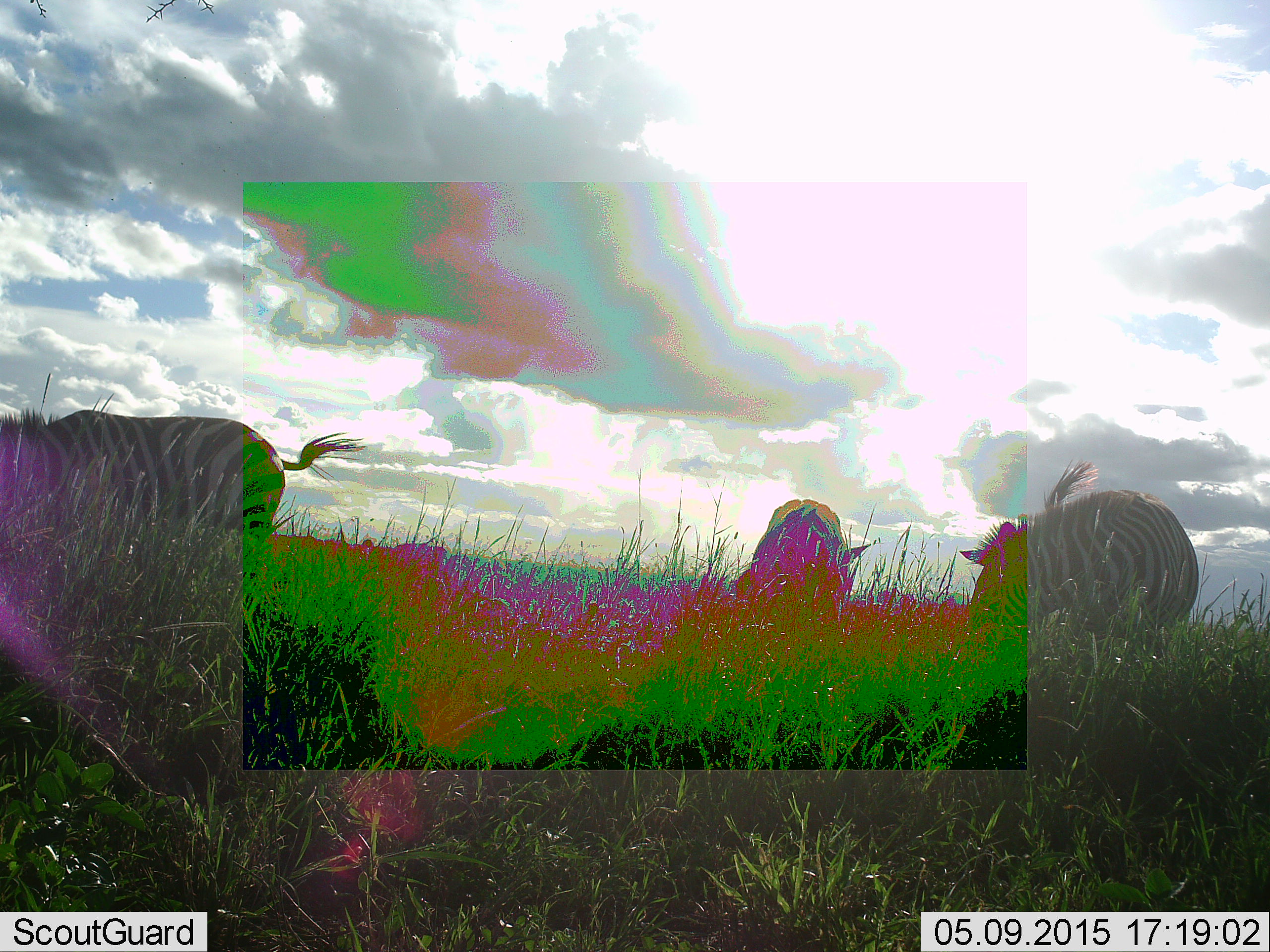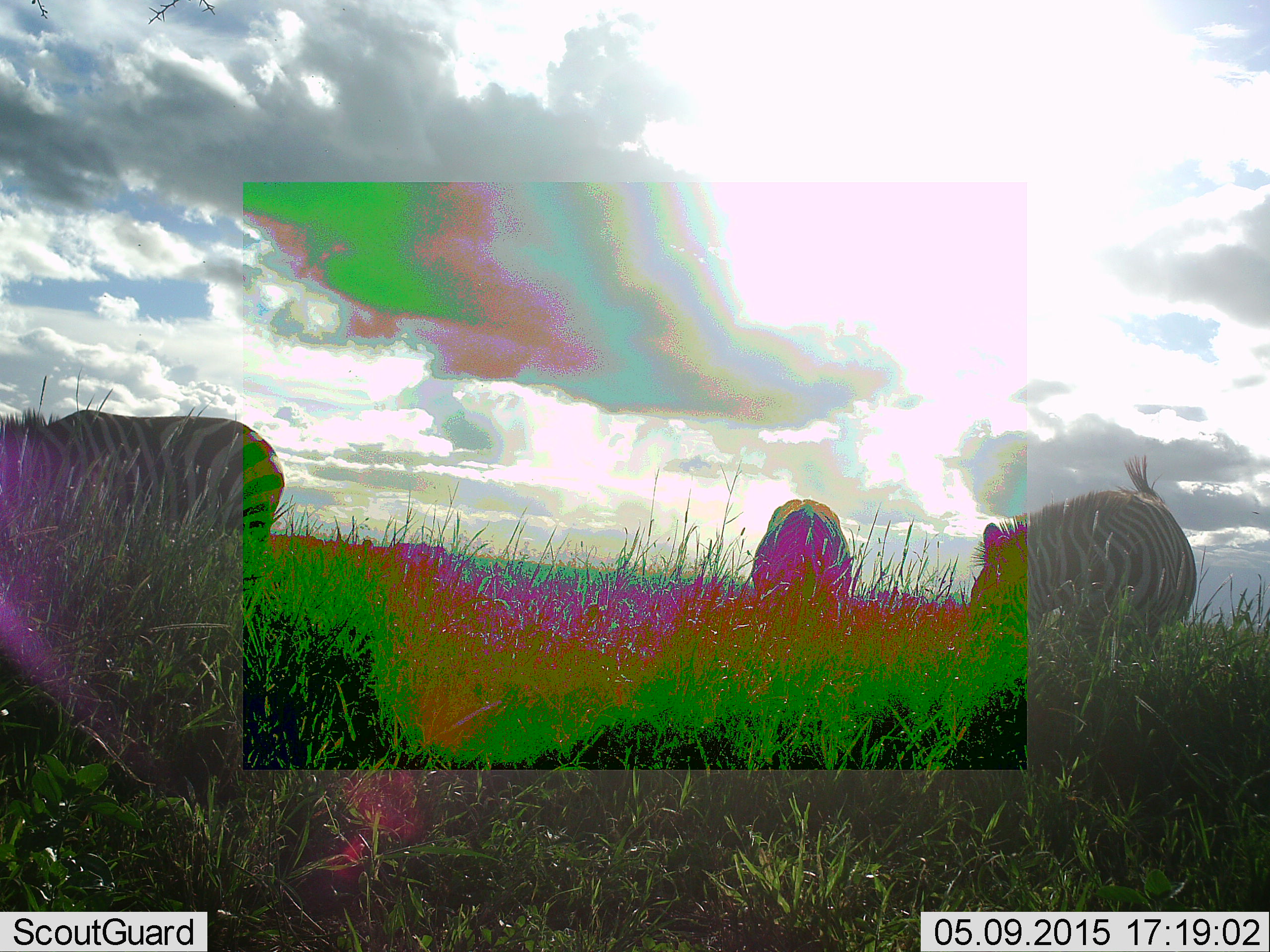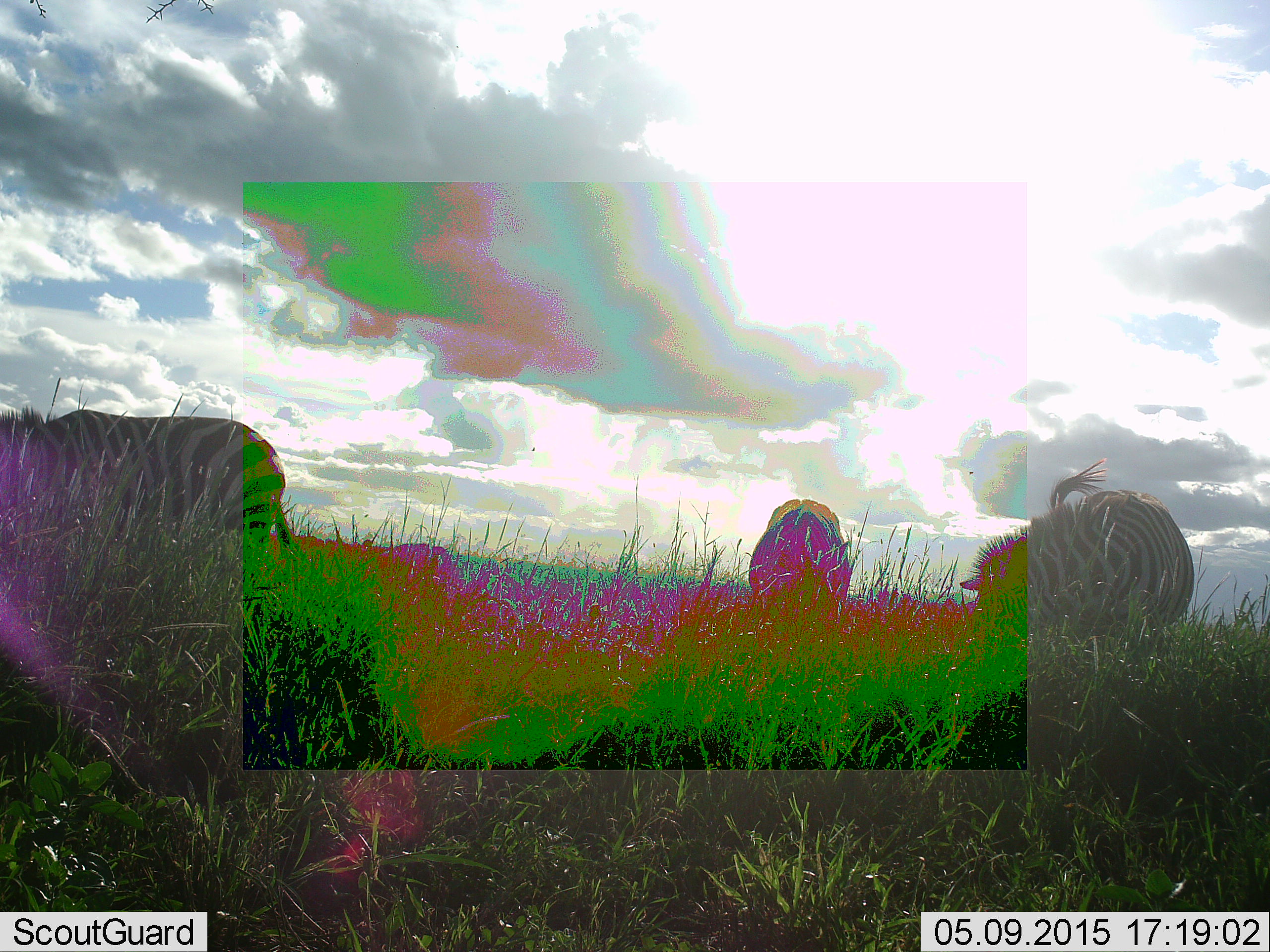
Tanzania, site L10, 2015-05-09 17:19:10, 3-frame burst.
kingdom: Animalia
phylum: Chordata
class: Mammalia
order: Perissodactyla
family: Equidae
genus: Equus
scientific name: Equus quagga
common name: plains zebra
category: zebra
Zebra (plains zebra) (Equus quagga), count 3. Behavior (volunteer vote fractions): standing 30%, resting 0%, moving 0%, interacting 10%. Young present (vote fraction): 0%. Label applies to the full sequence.